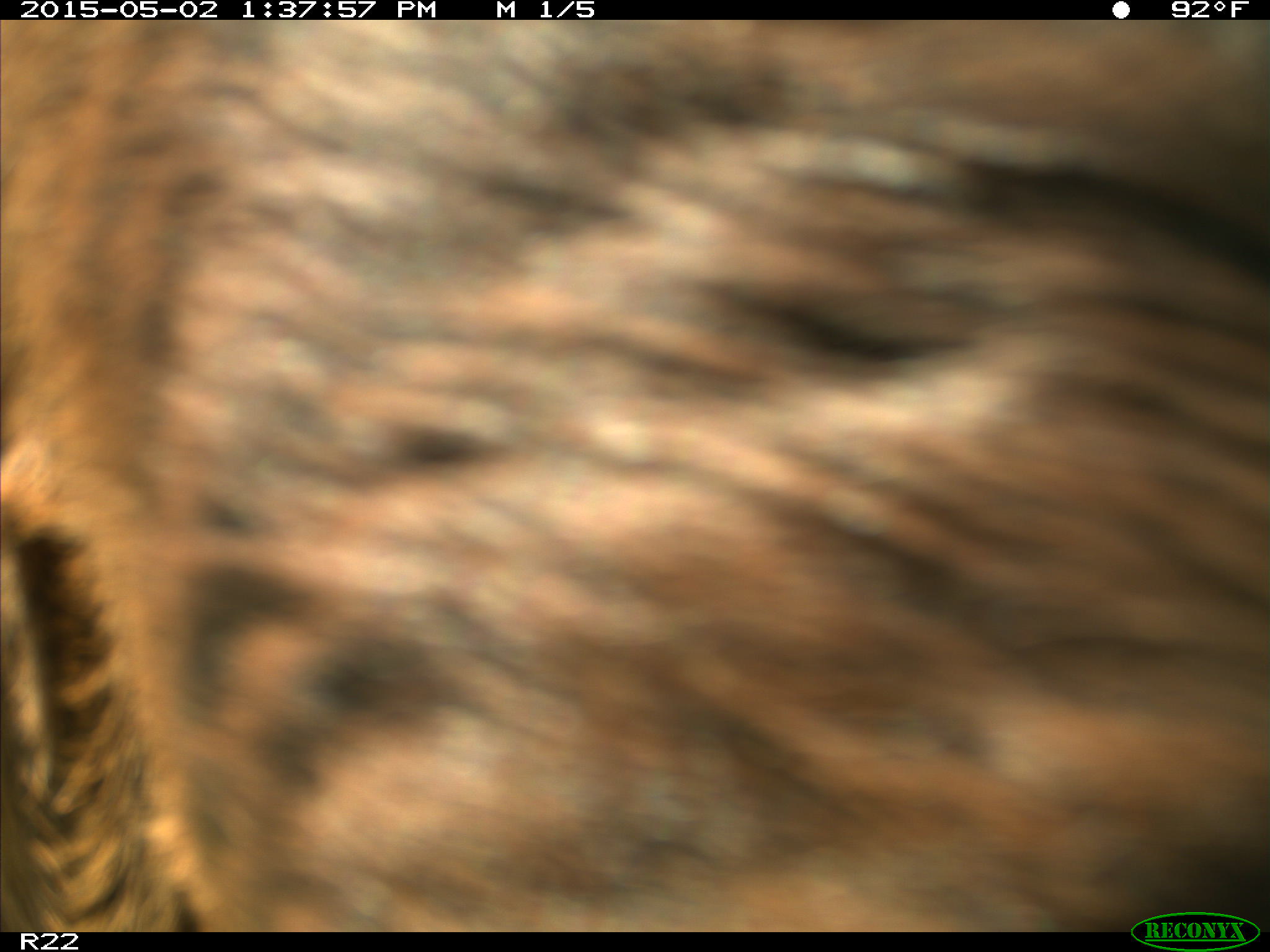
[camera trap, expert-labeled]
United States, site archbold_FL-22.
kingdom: Animalia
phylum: Chordata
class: Mammalia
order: Artiodactyla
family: Bovidae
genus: Bos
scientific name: Bos taurus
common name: domestic cow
Bos taurus (domestic cow).